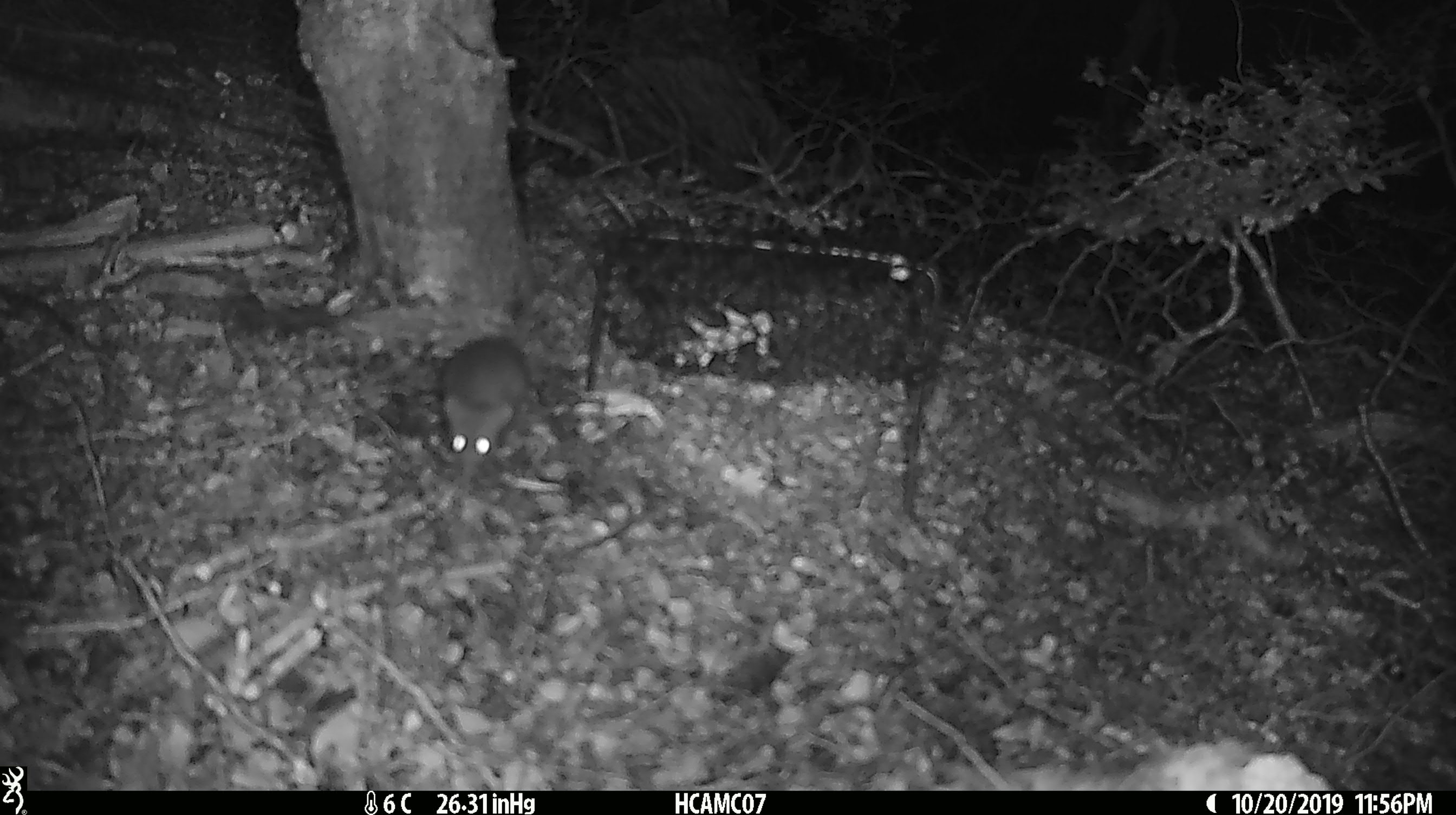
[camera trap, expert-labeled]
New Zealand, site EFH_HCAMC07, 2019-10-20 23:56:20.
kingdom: Animalia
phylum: Chordata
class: Mammalia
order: Rodentia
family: Muridae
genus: Mus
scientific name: Mus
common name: mouse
Mouse (Mus).